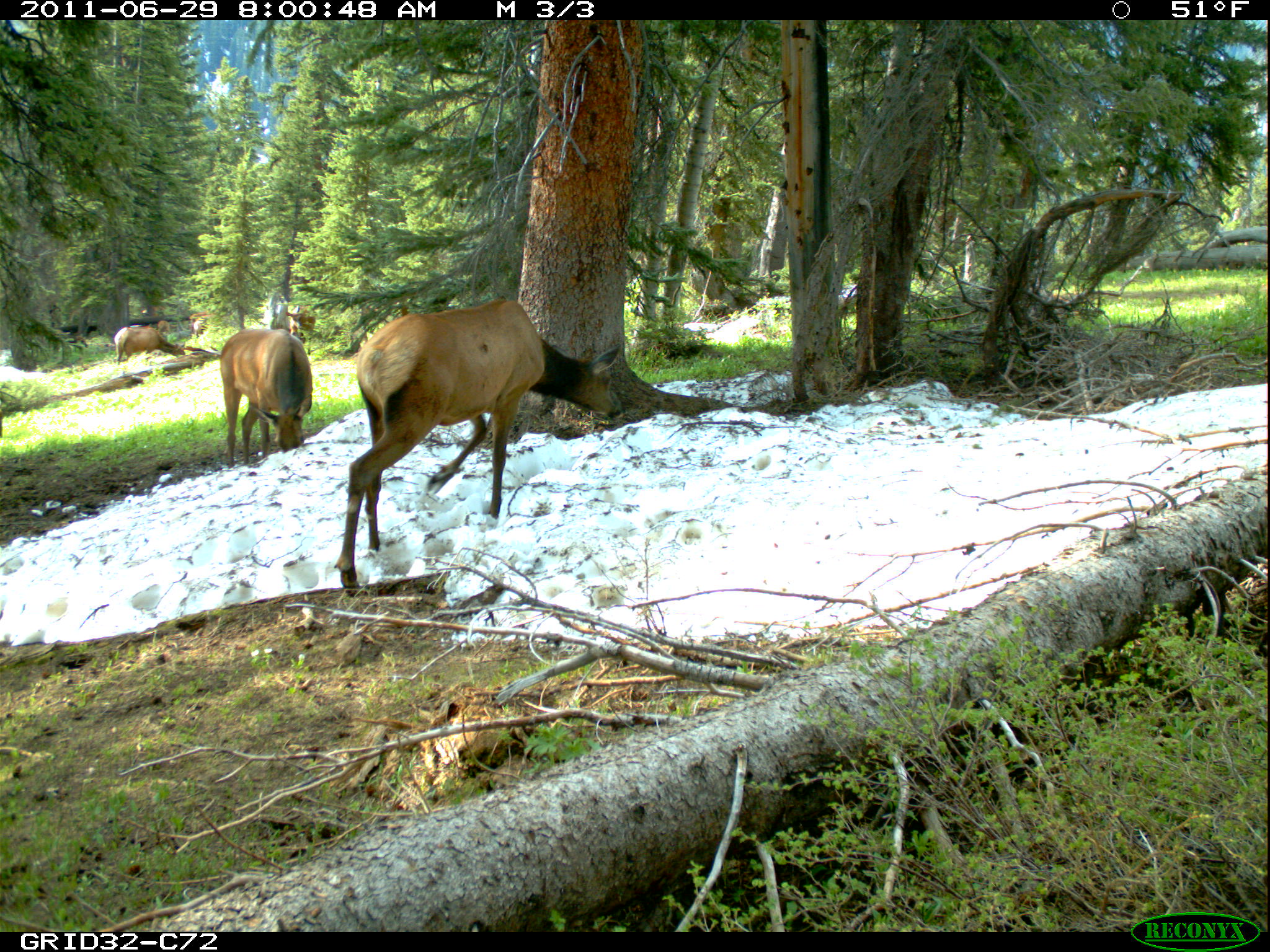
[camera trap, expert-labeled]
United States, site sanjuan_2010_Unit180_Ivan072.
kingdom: Animalia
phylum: Chordata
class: Mammalia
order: Artiodactyla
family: Cervidae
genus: Cervus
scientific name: Cervus elaphus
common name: red deer